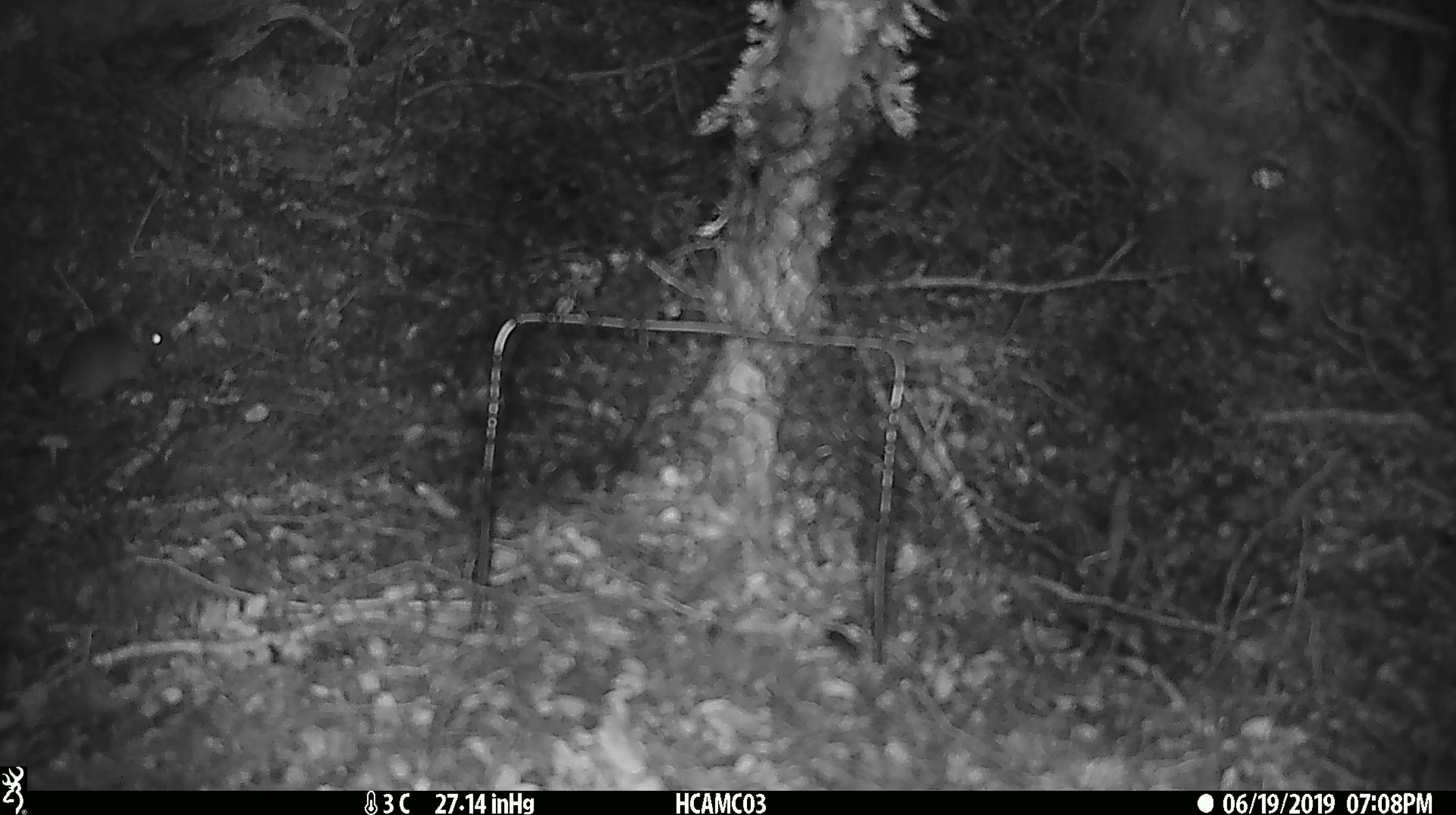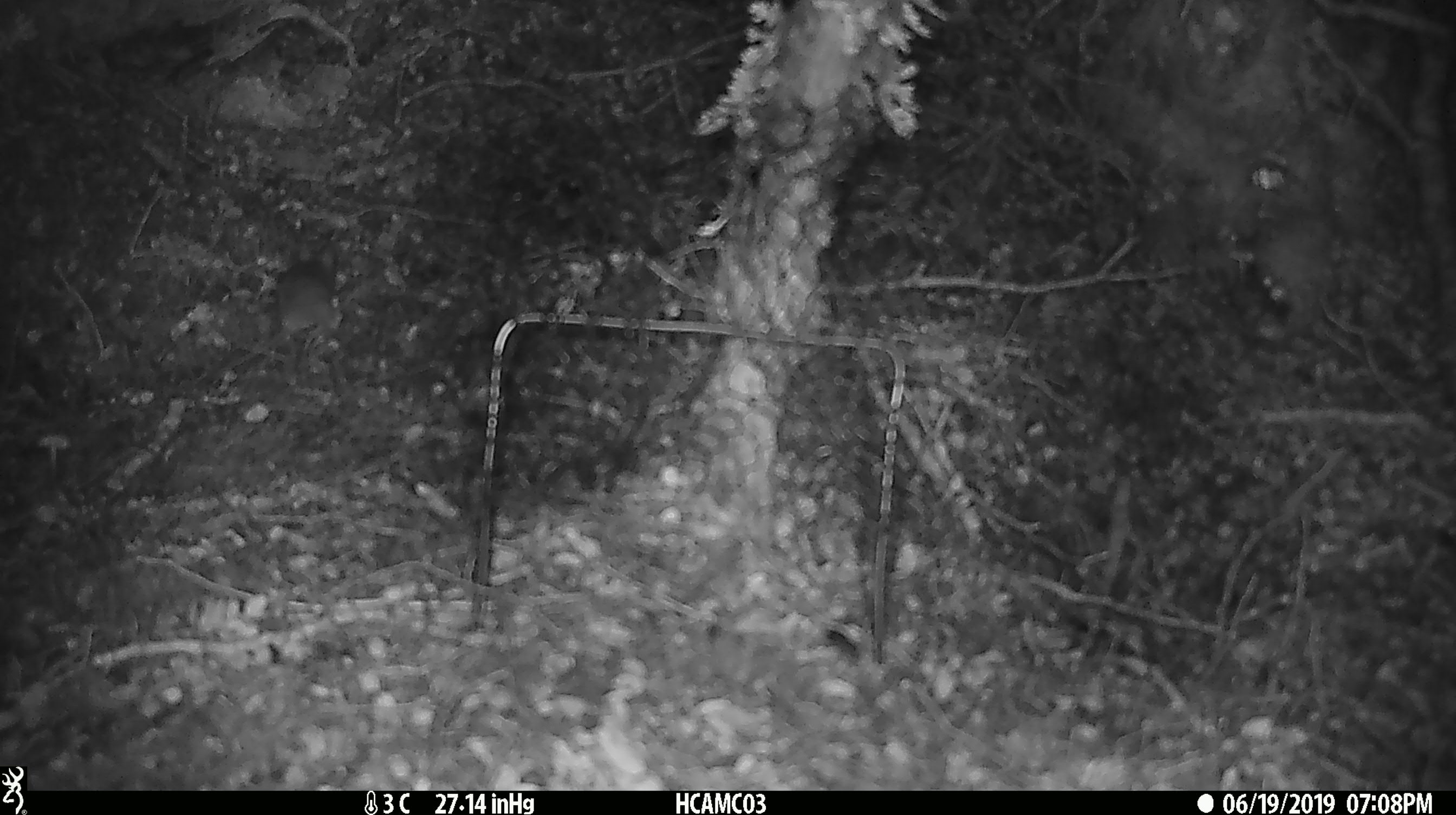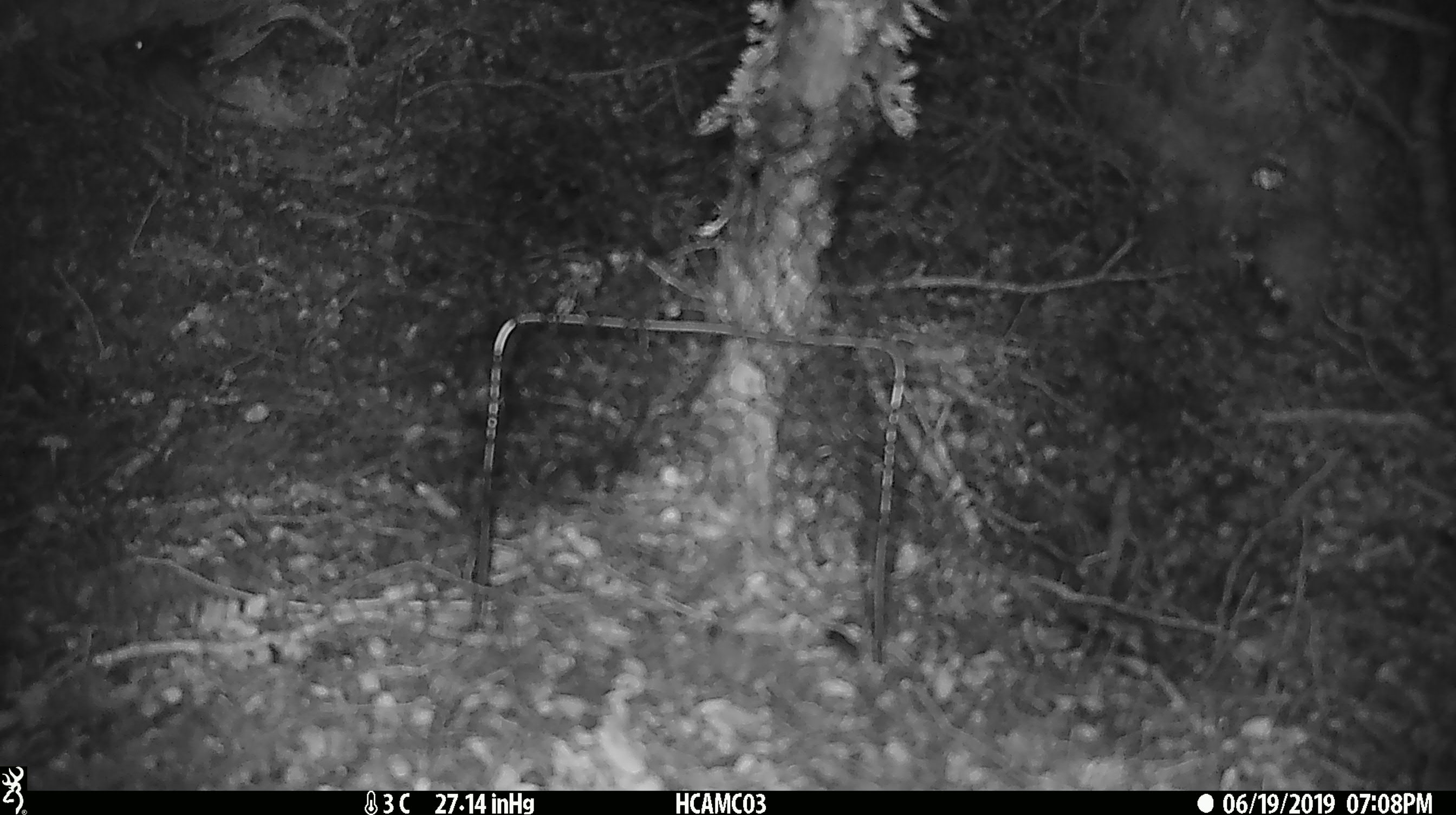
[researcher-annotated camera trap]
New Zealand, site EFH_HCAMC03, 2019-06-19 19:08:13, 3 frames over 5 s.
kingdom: Animalia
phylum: Chordata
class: Mammalia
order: Rodentia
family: Muridae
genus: Mus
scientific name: Mus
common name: mouse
Mouse (Mus).